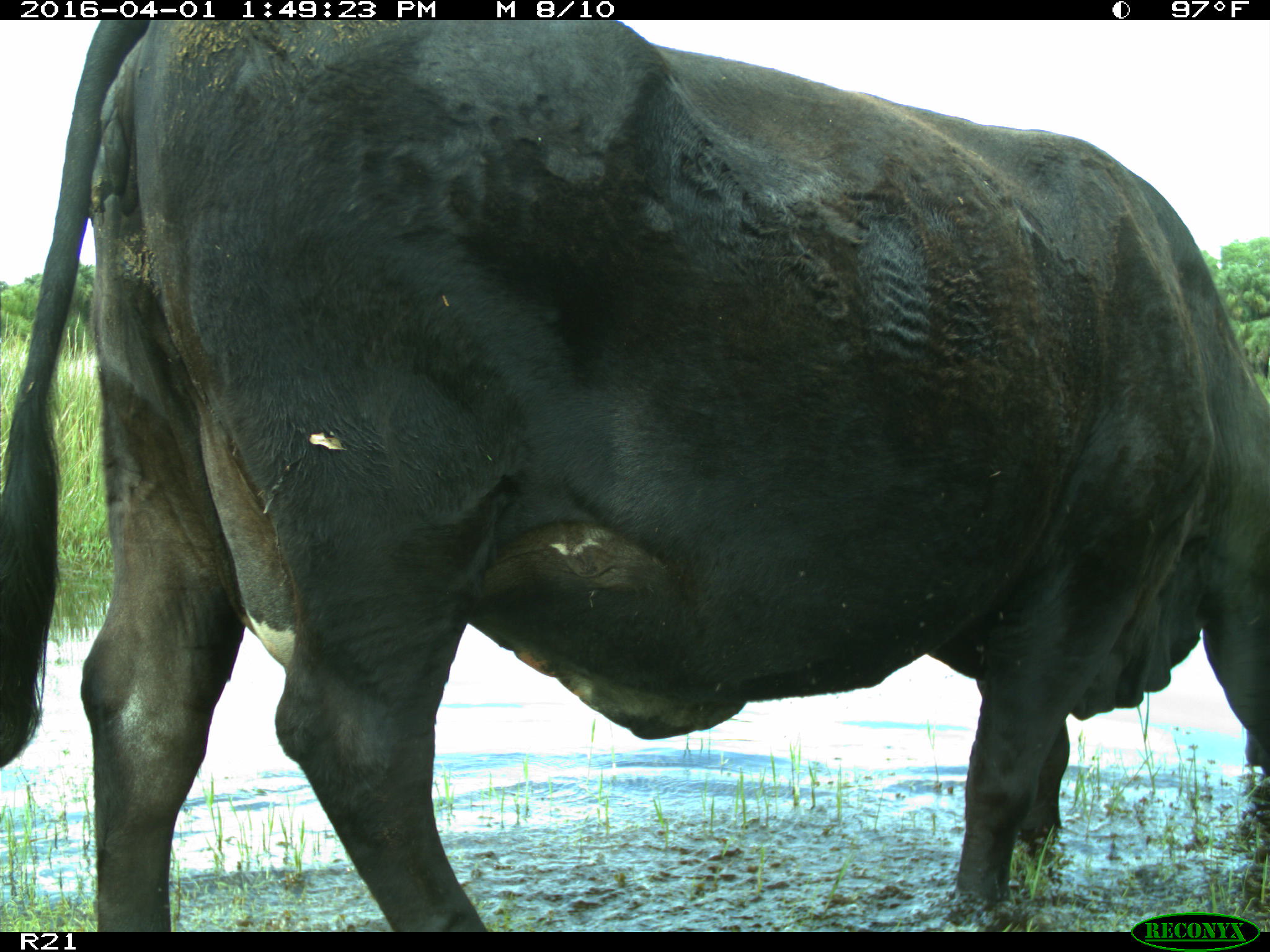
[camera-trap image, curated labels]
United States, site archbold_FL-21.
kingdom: Animalia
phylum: Chordata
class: Mammalia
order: Artiodactyla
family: Bovidae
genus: Bos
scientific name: Bos taurus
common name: domestic cow